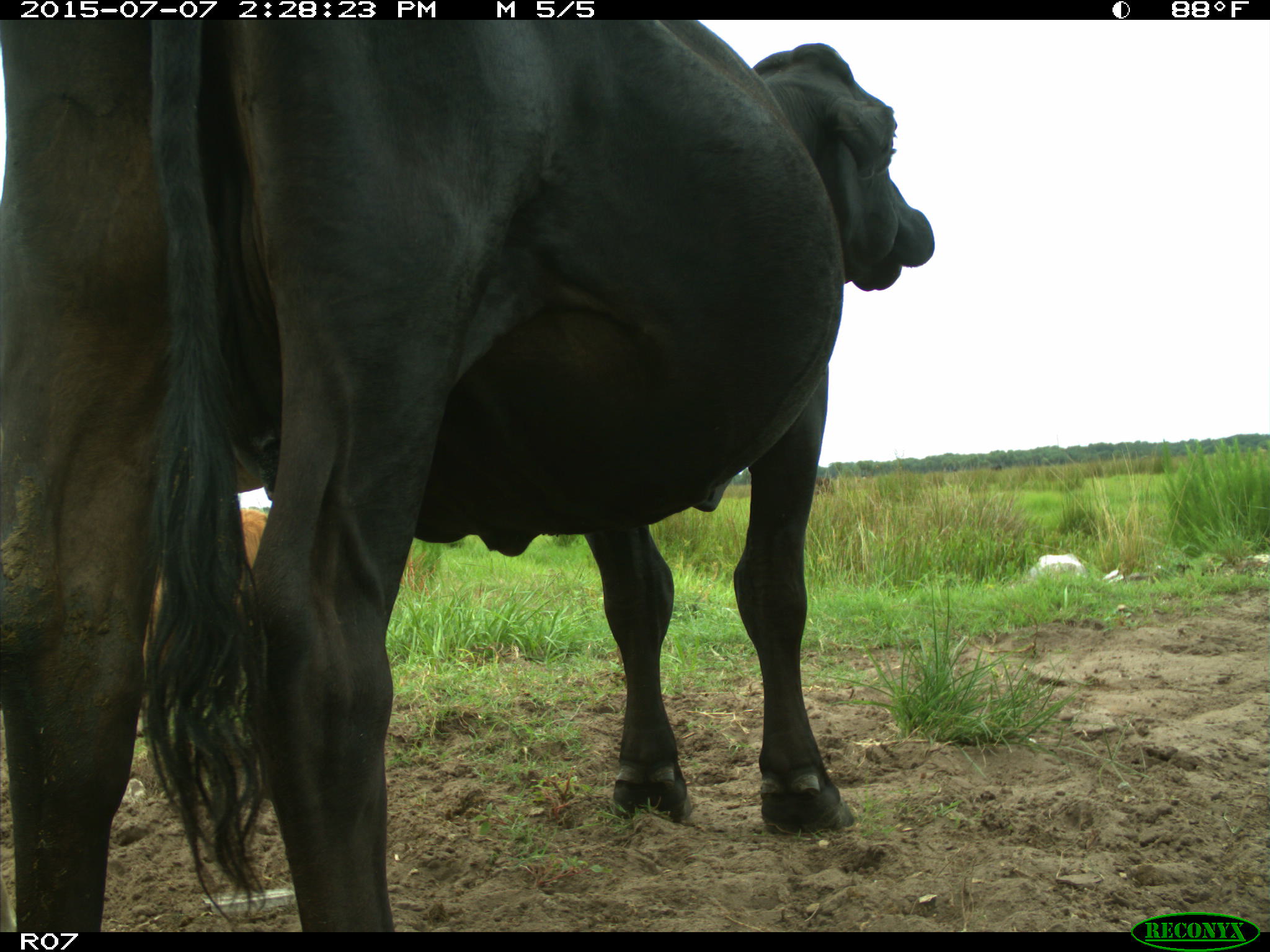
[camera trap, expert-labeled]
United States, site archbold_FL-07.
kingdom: Animalia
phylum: Chordata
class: Mammalia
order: Artiodactyla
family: Bovidae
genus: Bos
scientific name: Bos taurus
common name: domestic cow